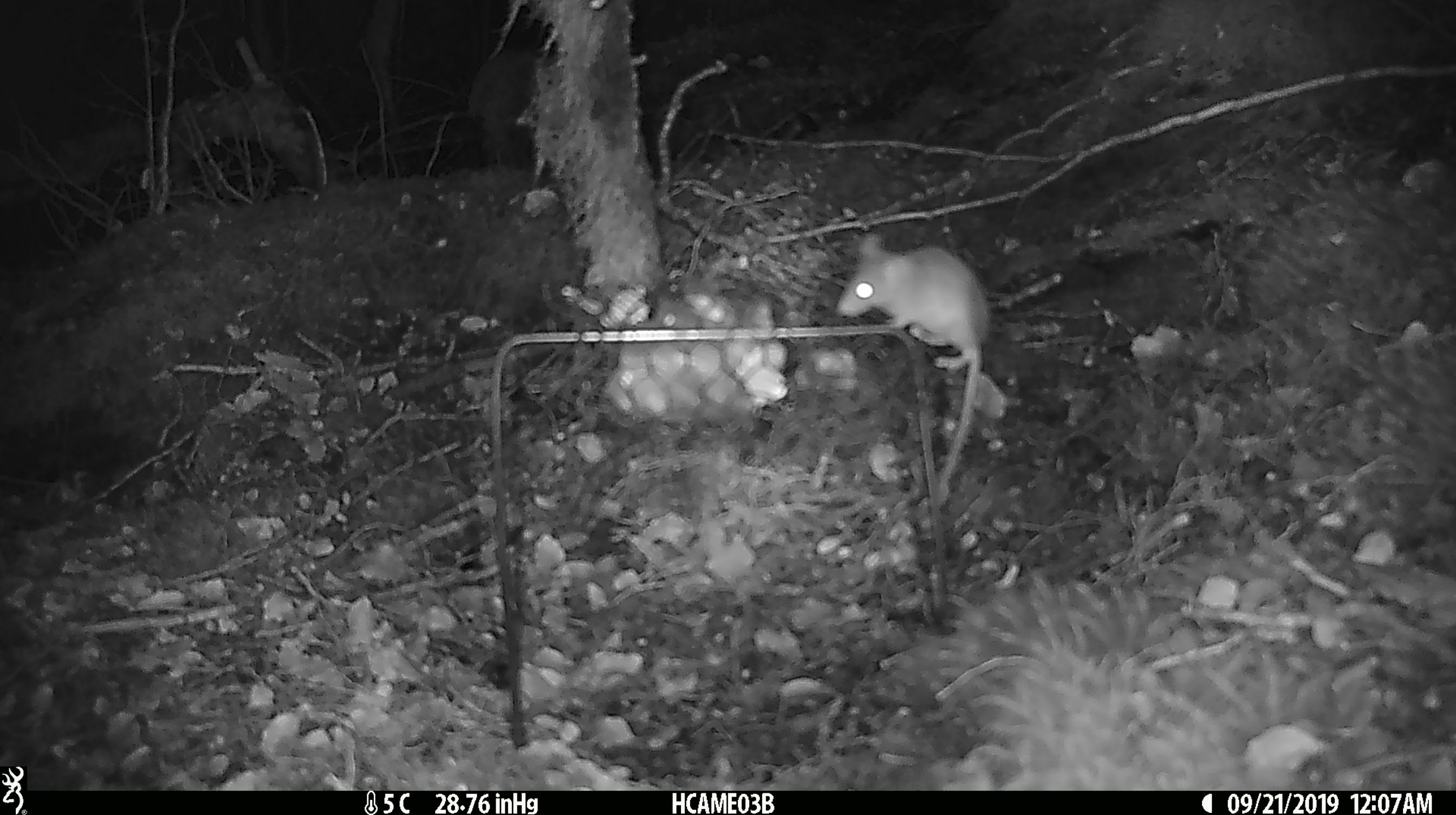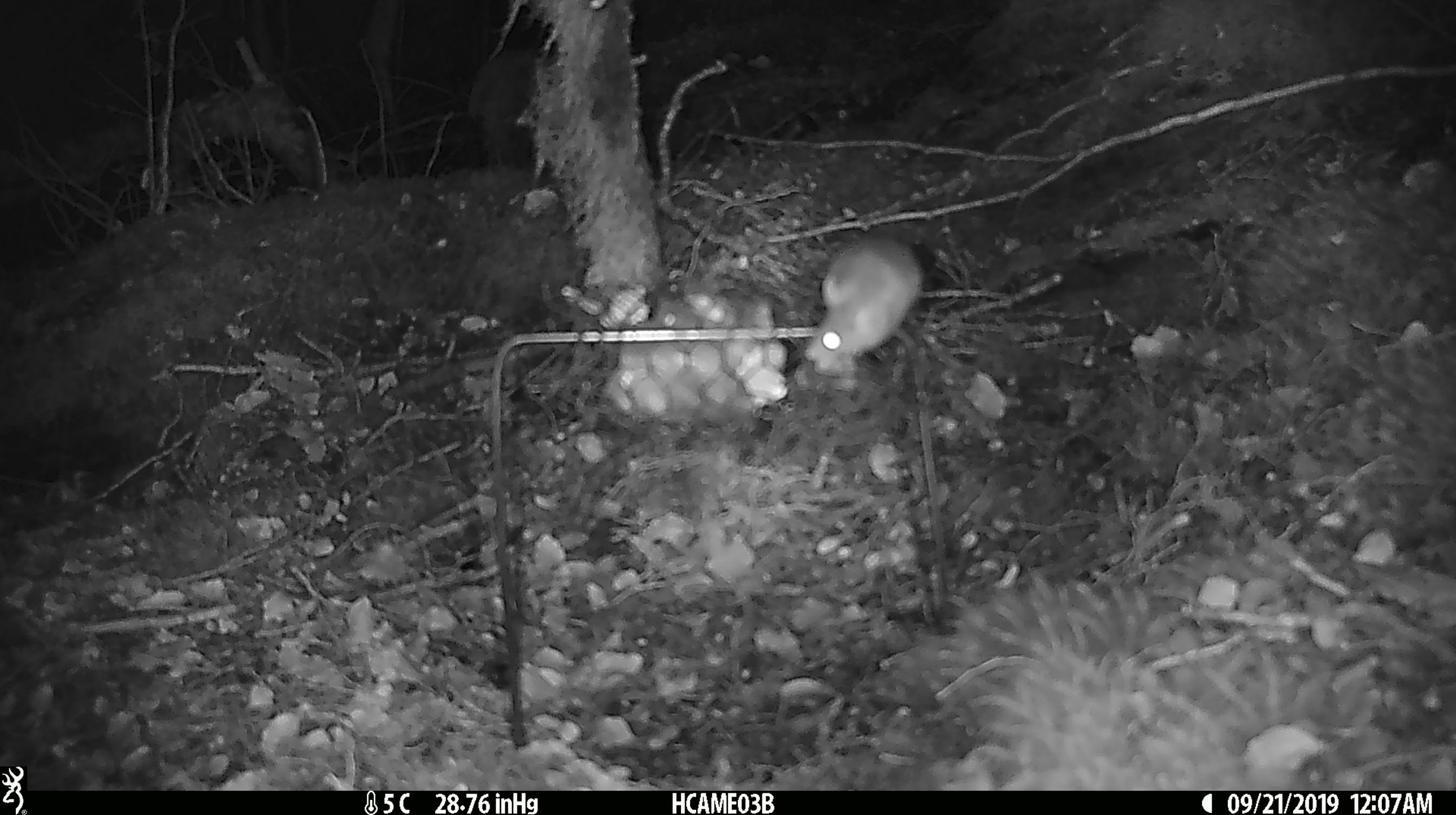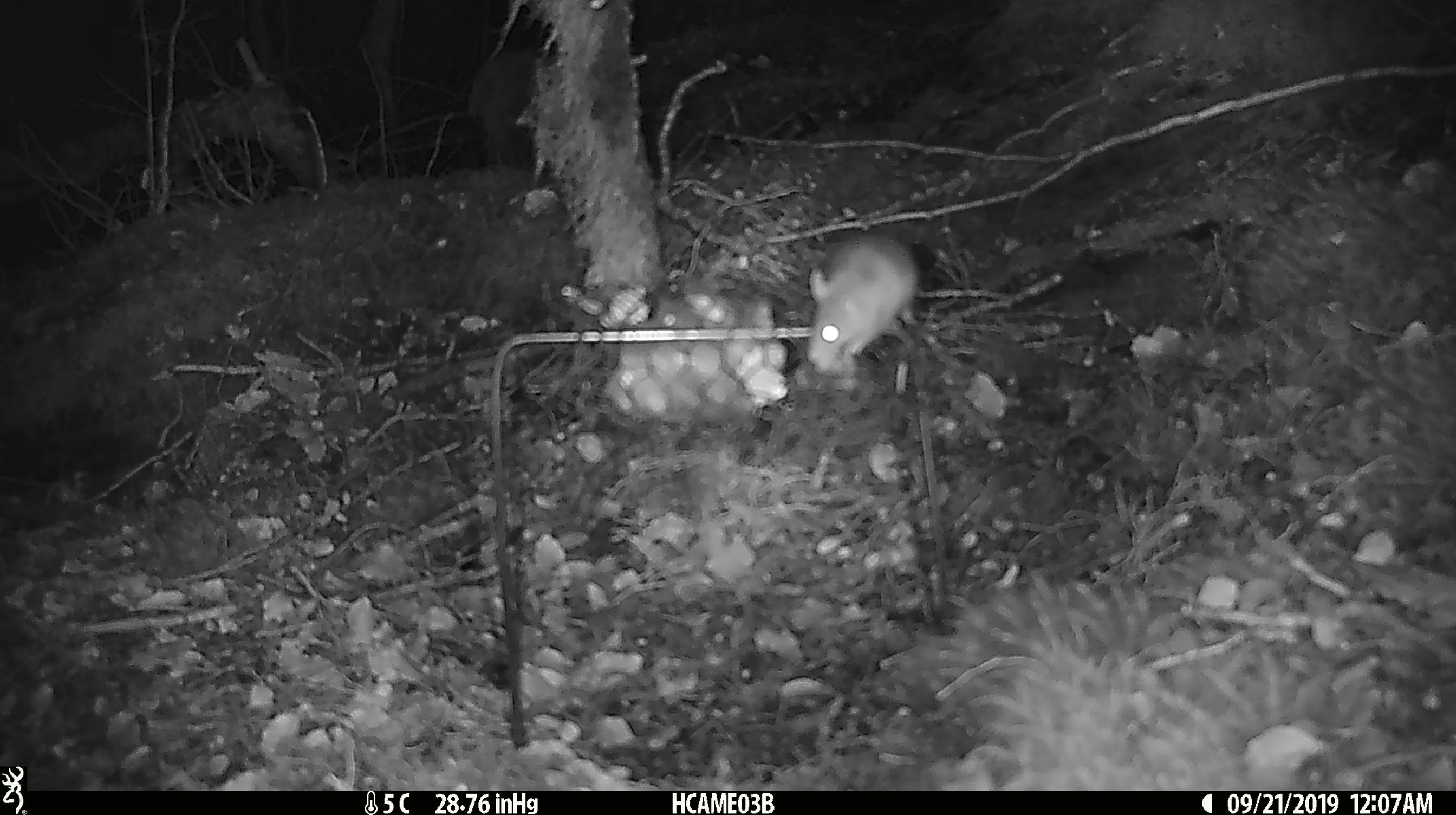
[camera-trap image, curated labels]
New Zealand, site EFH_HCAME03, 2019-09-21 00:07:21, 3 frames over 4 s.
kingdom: Animalia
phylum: Chordata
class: Mammalia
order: Rodentia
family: Muridae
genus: Mus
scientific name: Mus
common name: mouse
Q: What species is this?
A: Mouse (Mus).